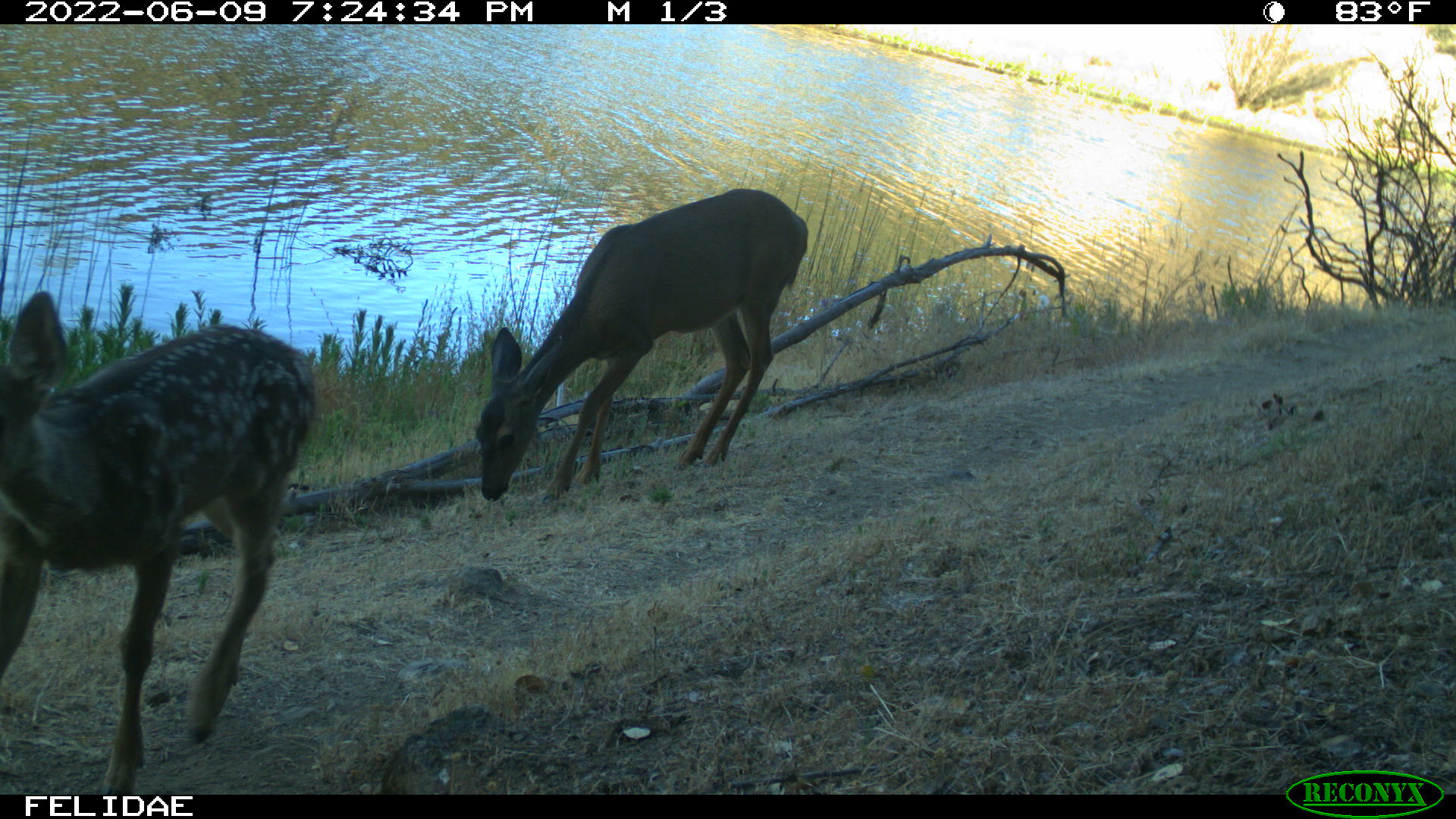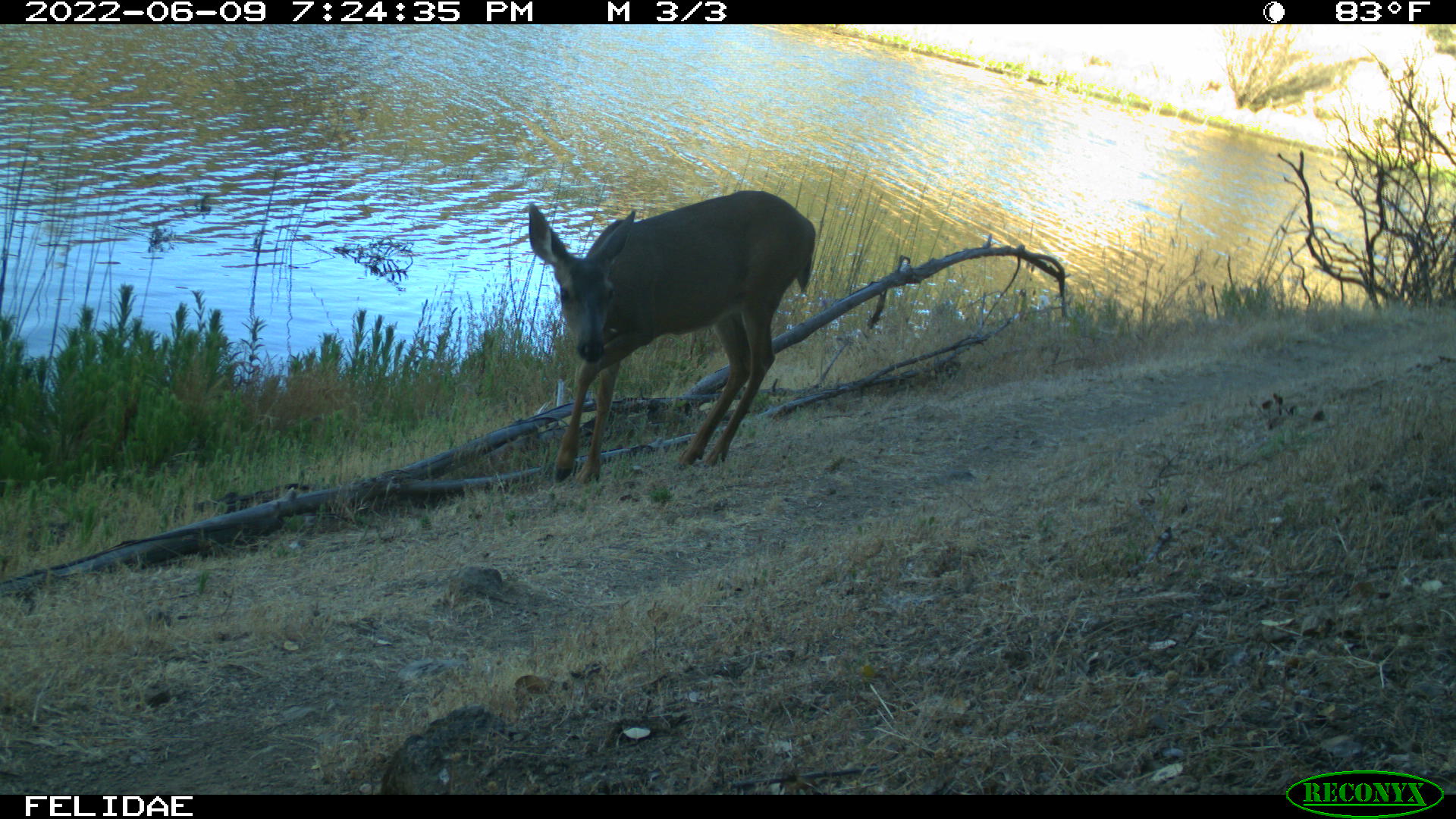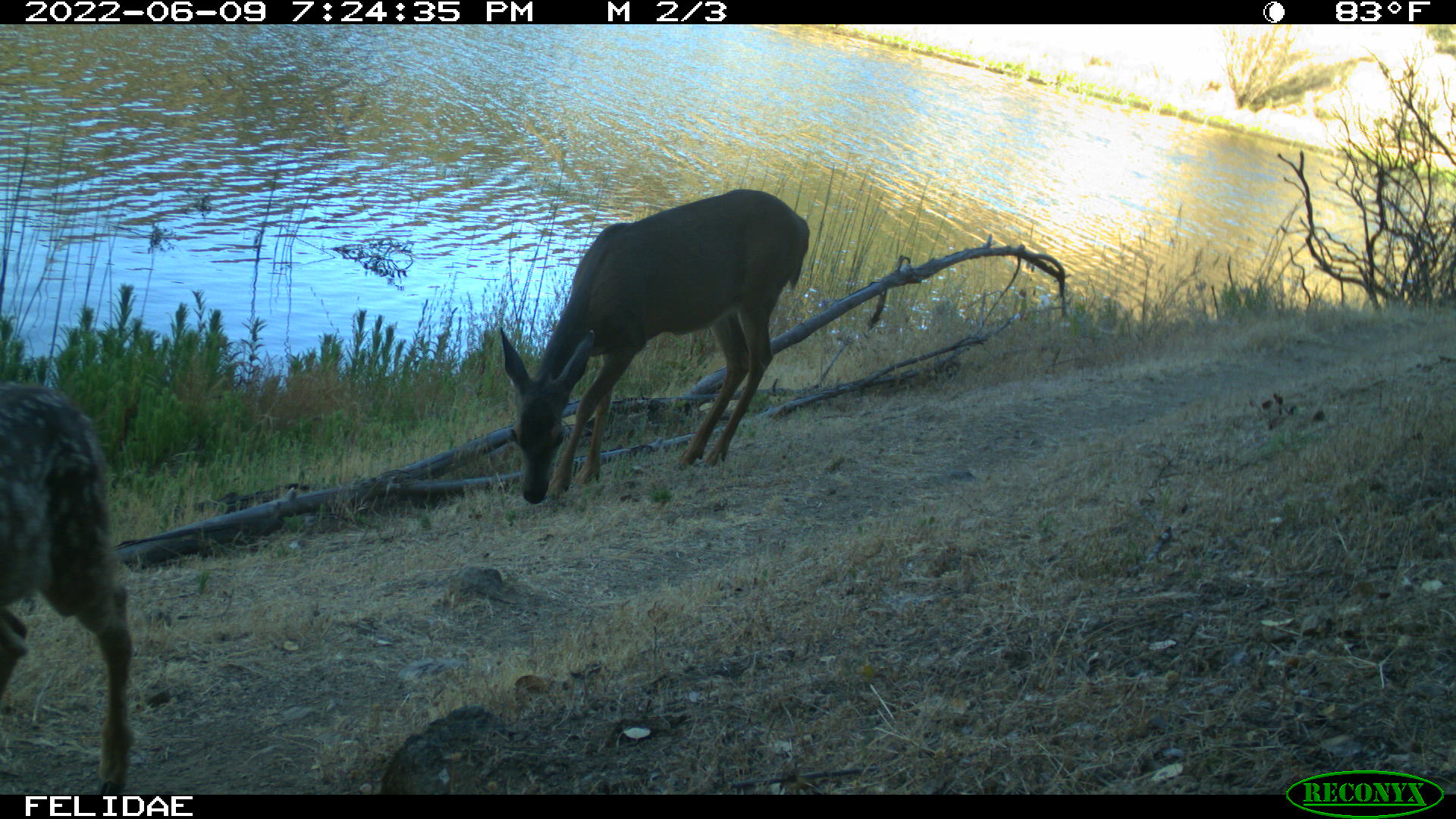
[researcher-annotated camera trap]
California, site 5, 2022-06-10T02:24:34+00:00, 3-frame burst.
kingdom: Animalia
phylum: Chordata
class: Mammalia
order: Artiodactyla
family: Cervidae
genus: Odocoileus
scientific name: Odocoileus hemionus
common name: mule deer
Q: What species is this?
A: Mule deer (Odocoileus hemionus).